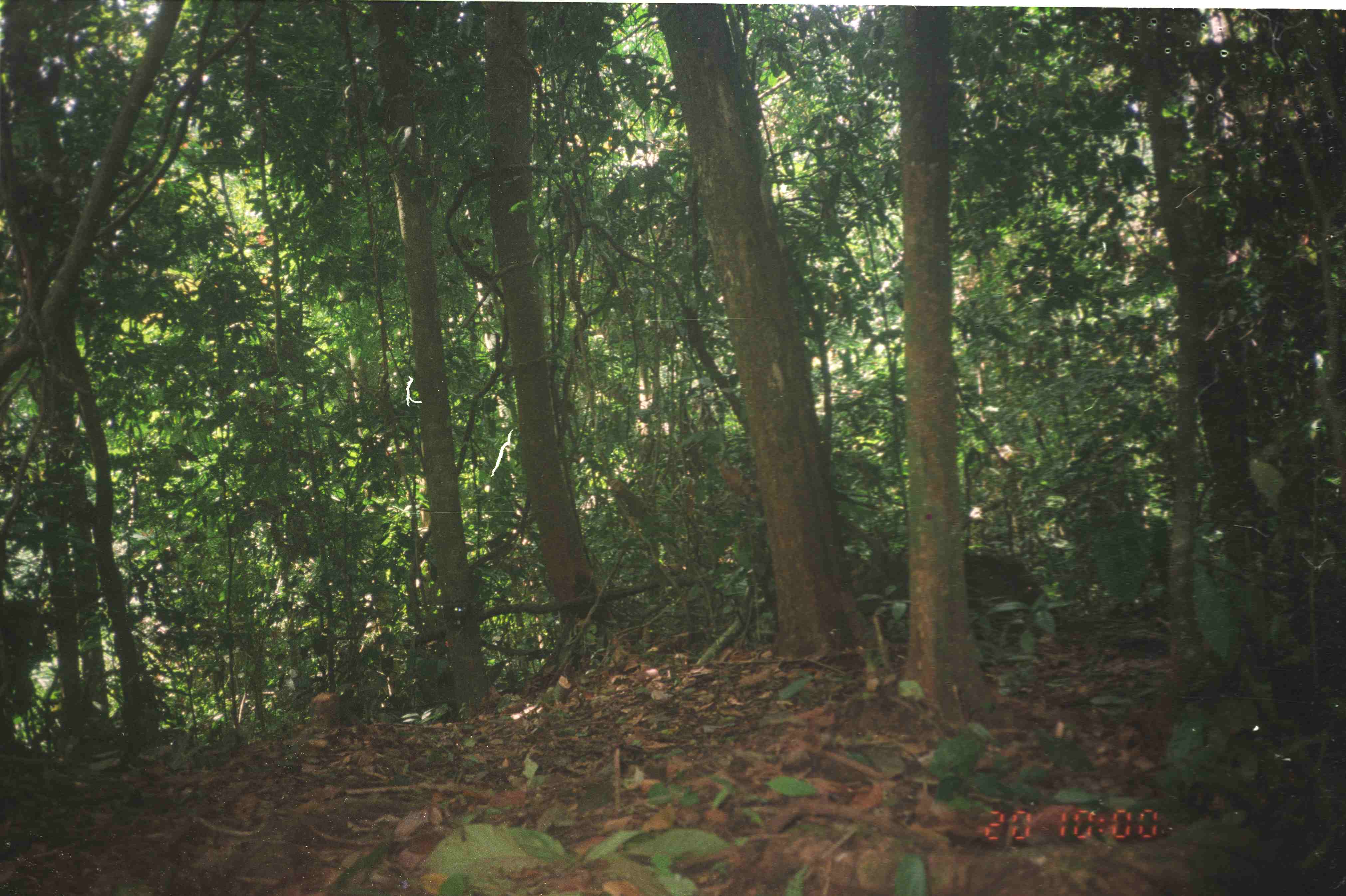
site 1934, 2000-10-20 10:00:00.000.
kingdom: Animalia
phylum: Chordata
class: Mammalia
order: Artiodactyla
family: Suidae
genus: Sus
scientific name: Sus scrofa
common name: wild boar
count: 1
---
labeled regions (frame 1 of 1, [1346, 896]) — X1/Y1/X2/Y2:
sus scrofa: 965/548/1054/623